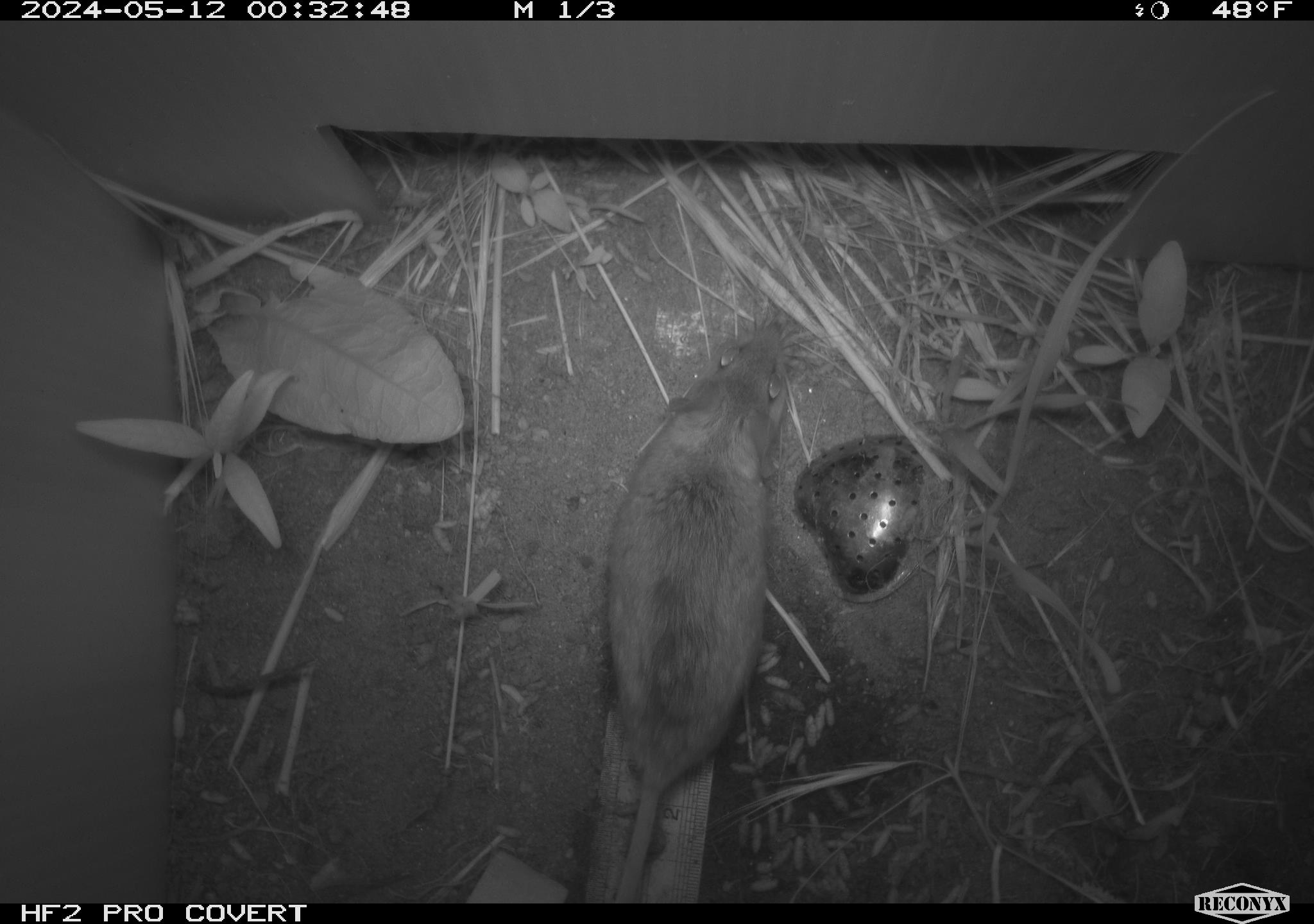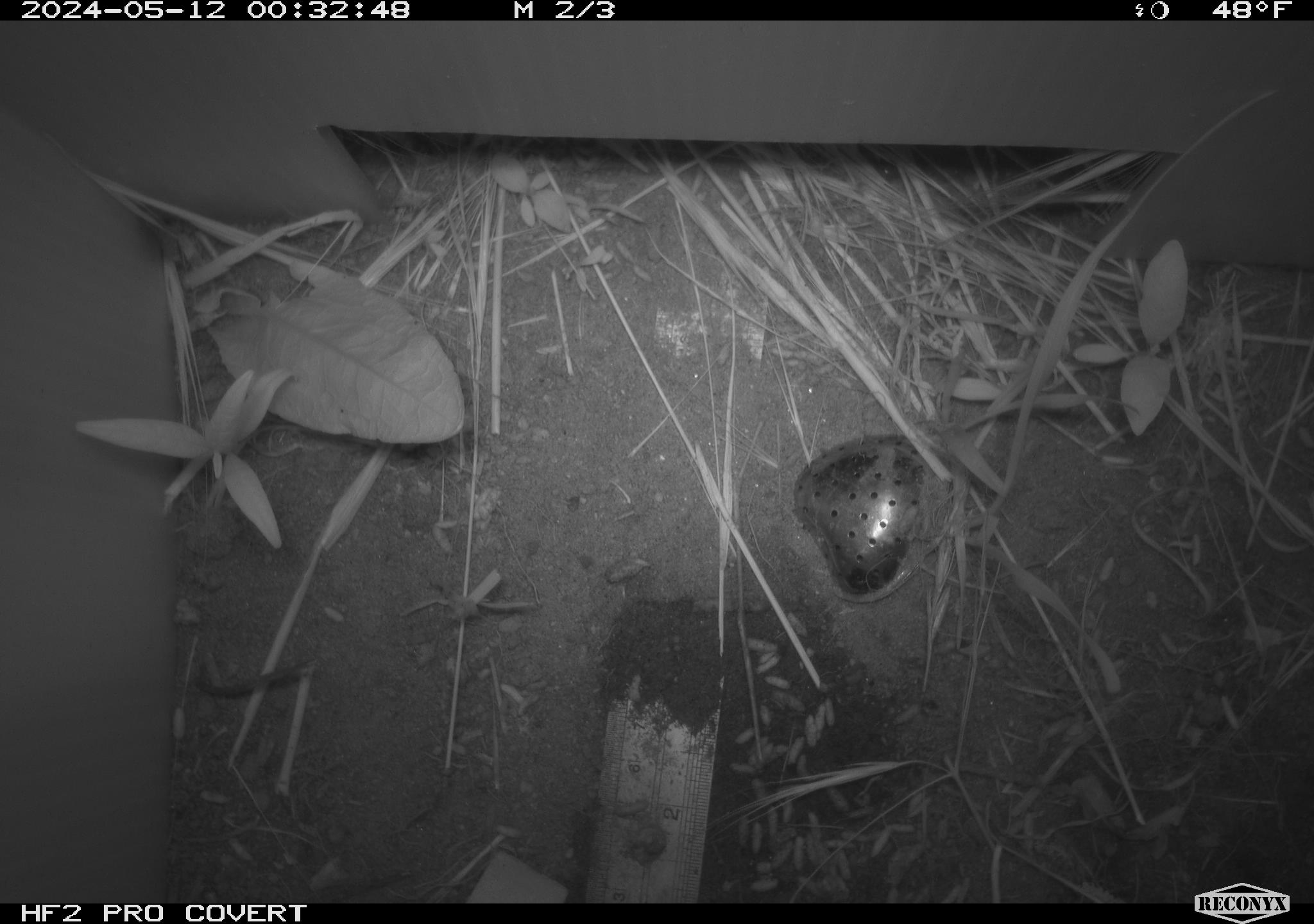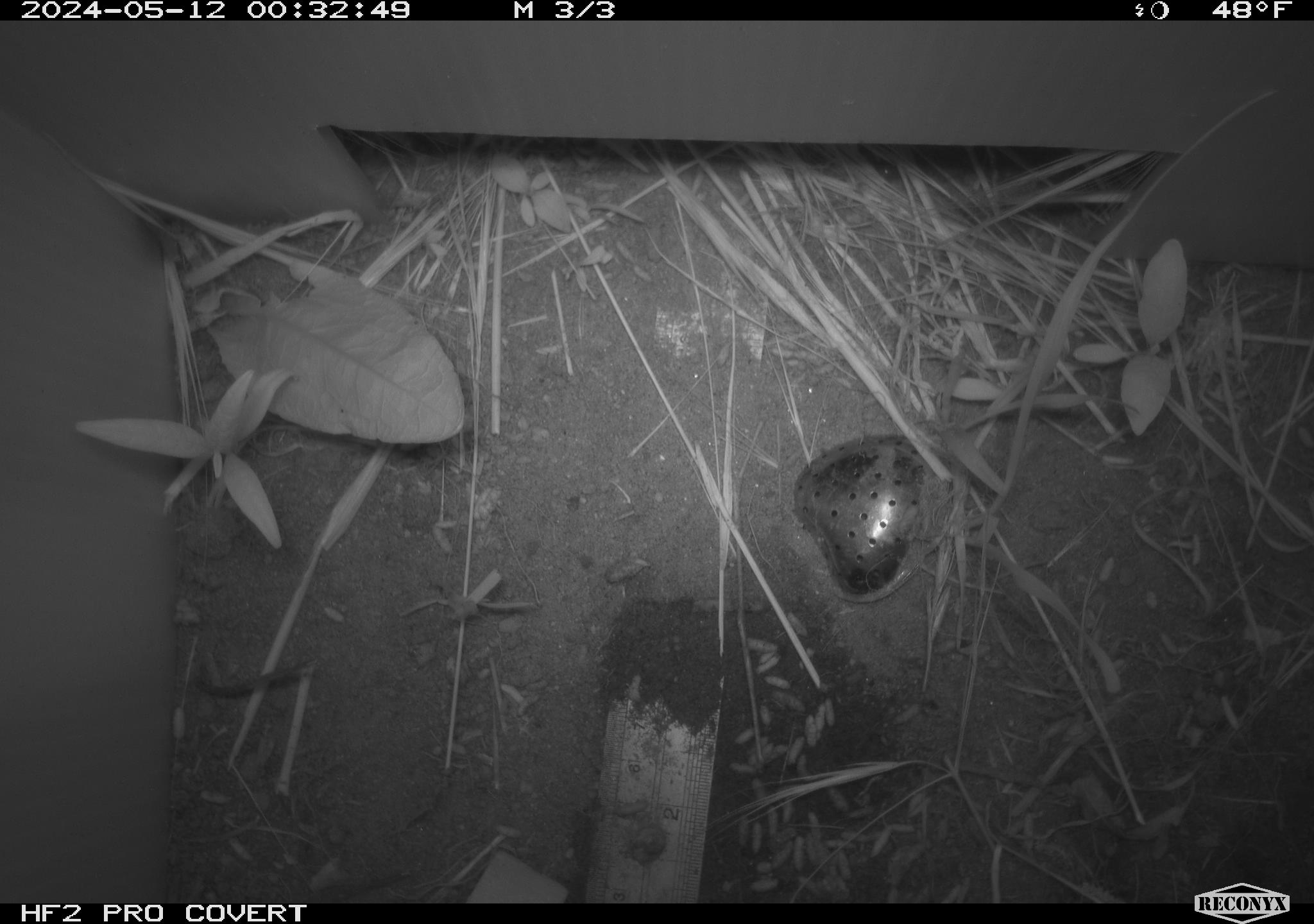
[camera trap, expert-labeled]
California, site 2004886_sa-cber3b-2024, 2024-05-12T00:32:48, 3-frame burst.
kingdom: Animalia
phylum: Chordata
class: Mammalia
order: Rodentia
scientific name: Rodentia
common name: mouse species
Mouse species (Rodentia).